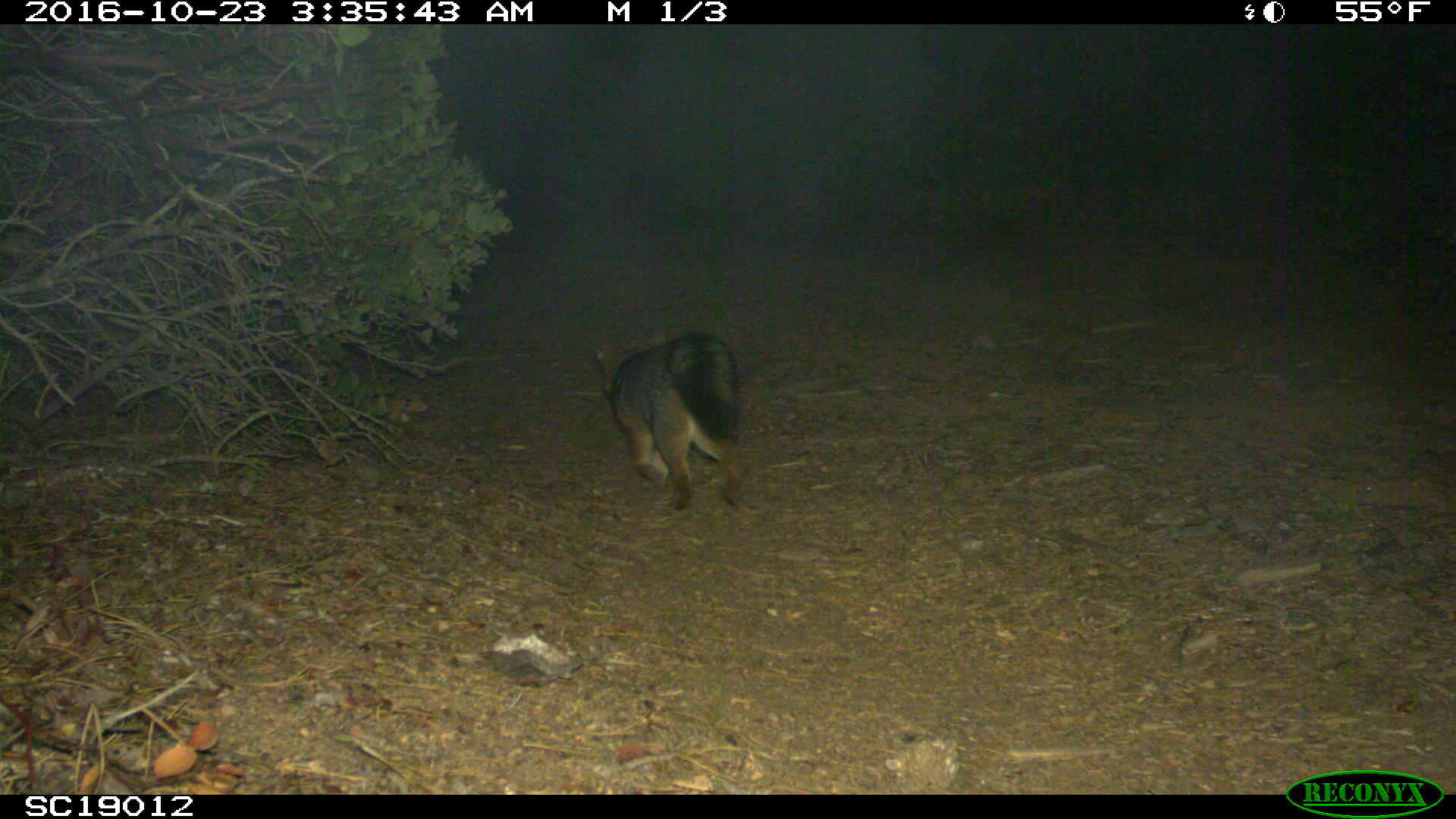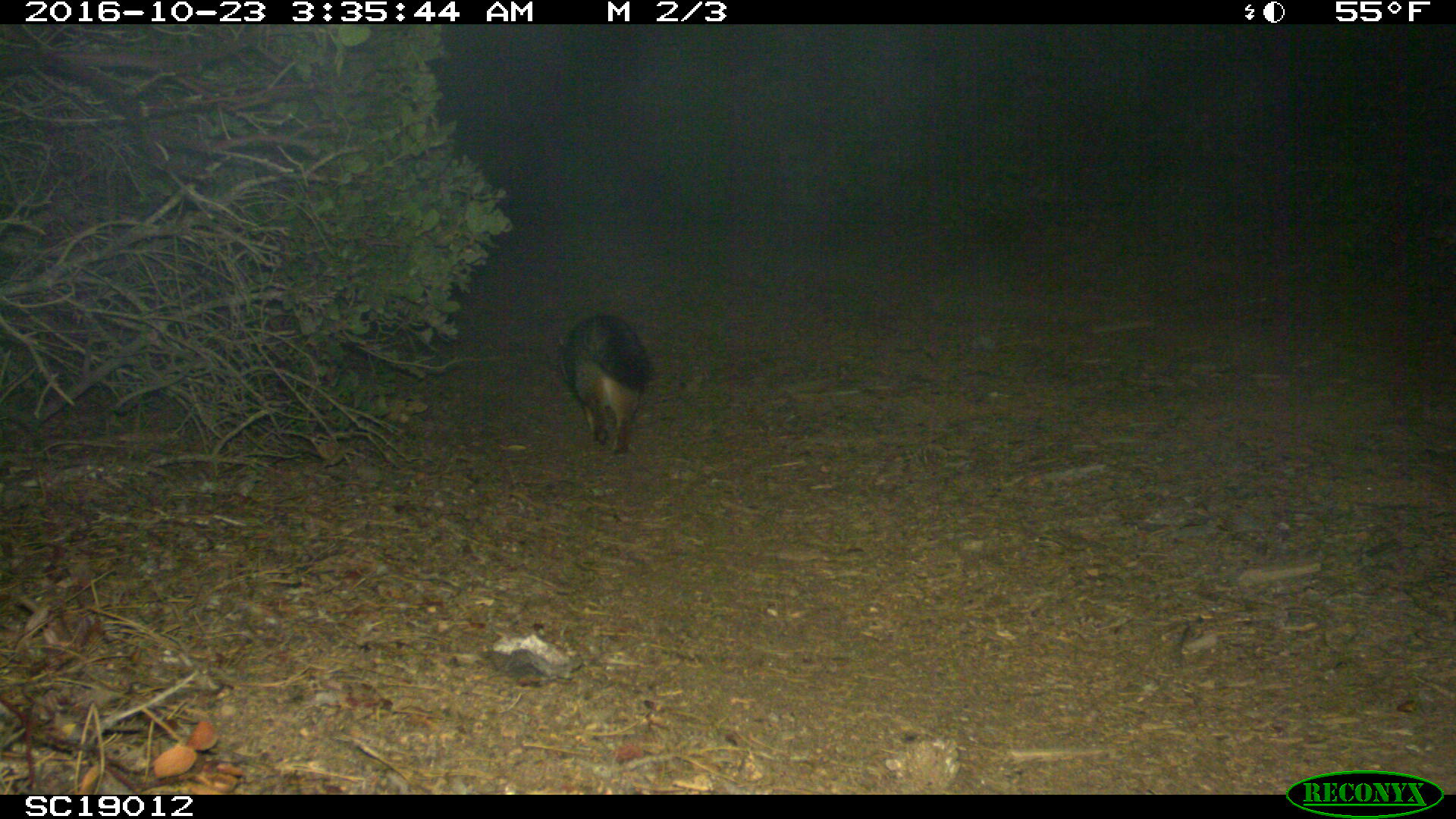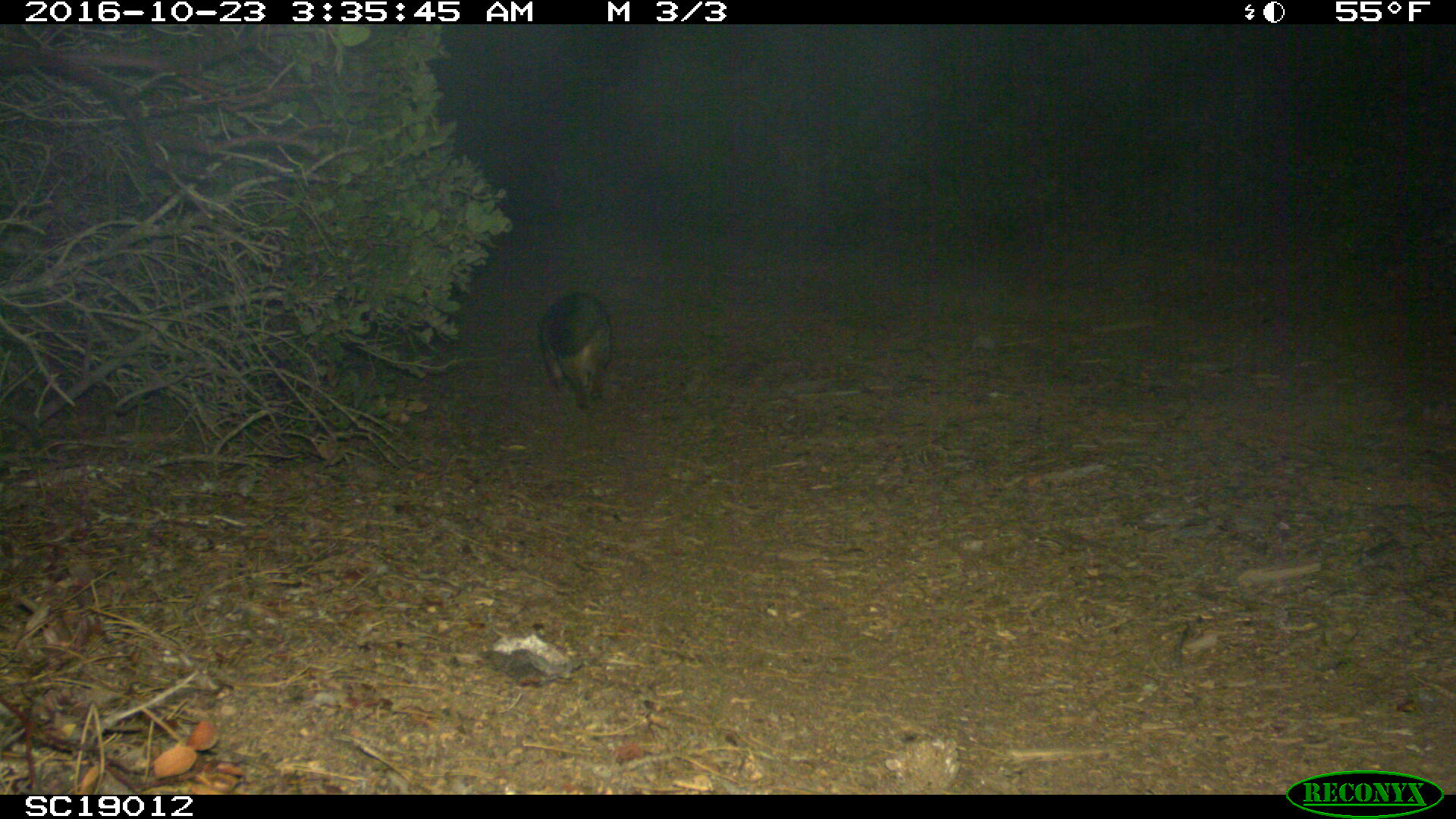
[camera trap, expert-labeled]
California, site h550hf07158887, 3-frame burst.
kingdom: Animalia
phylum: Chordata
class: Mammalia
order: Carnivora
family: Canidae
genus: Urocyon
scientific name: Urocyon littoralis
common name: island fox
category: fox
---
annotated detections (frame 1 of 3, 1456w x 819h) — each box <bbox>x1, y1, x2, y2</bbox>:
fox: <bbox>596, 328, 744, 514</bbox>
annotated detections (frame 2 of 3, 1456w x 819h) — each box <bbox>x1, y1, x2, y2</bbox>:
fox: <bbox>553, 312, 654, 460</bbox>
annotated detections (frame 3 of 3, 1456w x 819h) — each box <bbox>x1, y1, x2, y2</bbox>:
fox: <bbox>538, 290, 613, 412</bbox>